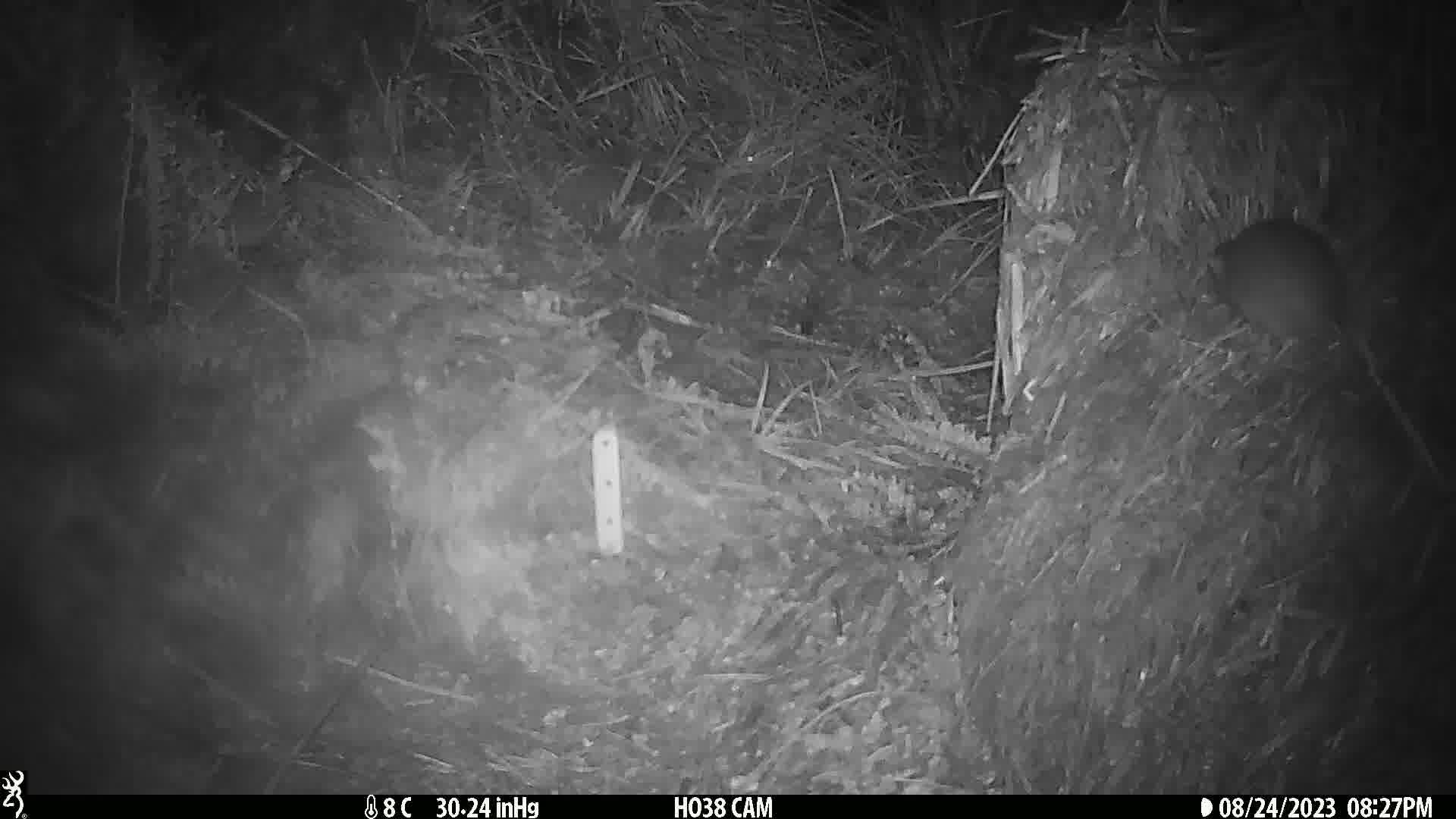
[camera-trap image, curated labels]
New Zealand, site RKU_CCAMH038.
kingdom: Animalia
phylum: Chordata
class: Mammalia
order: Rodentia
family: Muridae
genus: Rattus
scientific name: Rattus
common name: rat